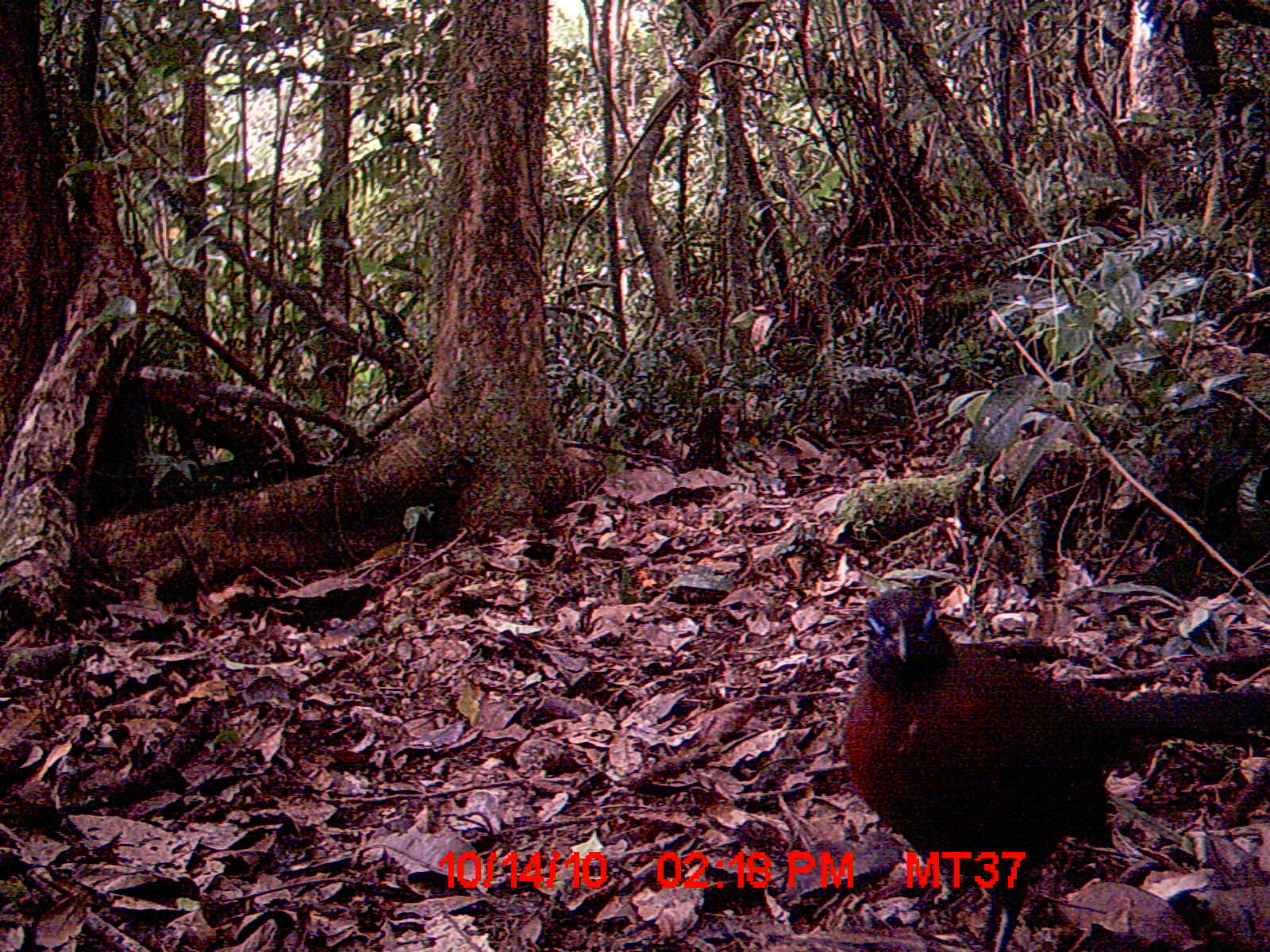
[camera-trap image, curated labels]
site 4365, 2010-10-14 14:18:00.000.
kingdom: Animalia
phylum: Chordata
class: Aves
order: Cuculiformes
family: Cuculidae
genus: Coua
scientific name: Coua serriana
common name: red-breasted coua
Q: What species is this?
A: Coua serriana (red-breasted coua).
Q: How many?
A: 1.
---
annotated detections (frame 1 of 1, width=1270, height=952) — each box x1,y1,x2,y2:
coua serriana: 840,585,1270,952